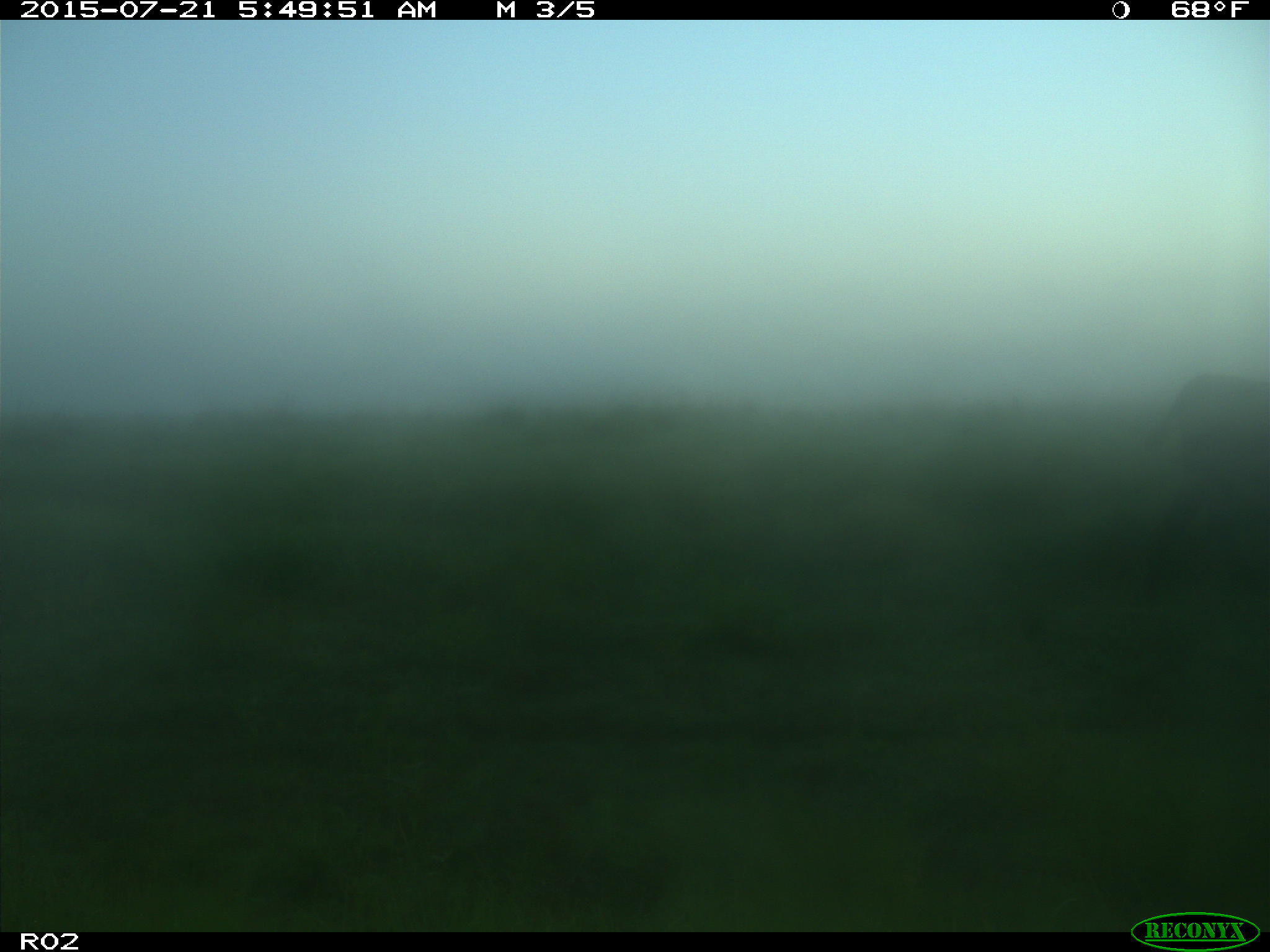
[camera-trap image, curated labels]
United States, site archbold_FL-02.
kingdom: Animalia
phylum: Chordata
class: Mammalia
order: Artiodactyla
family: Bovidae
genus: Bos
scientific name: Bos taurus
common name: domestic cow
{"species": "Bos taurus (domestic cow)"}